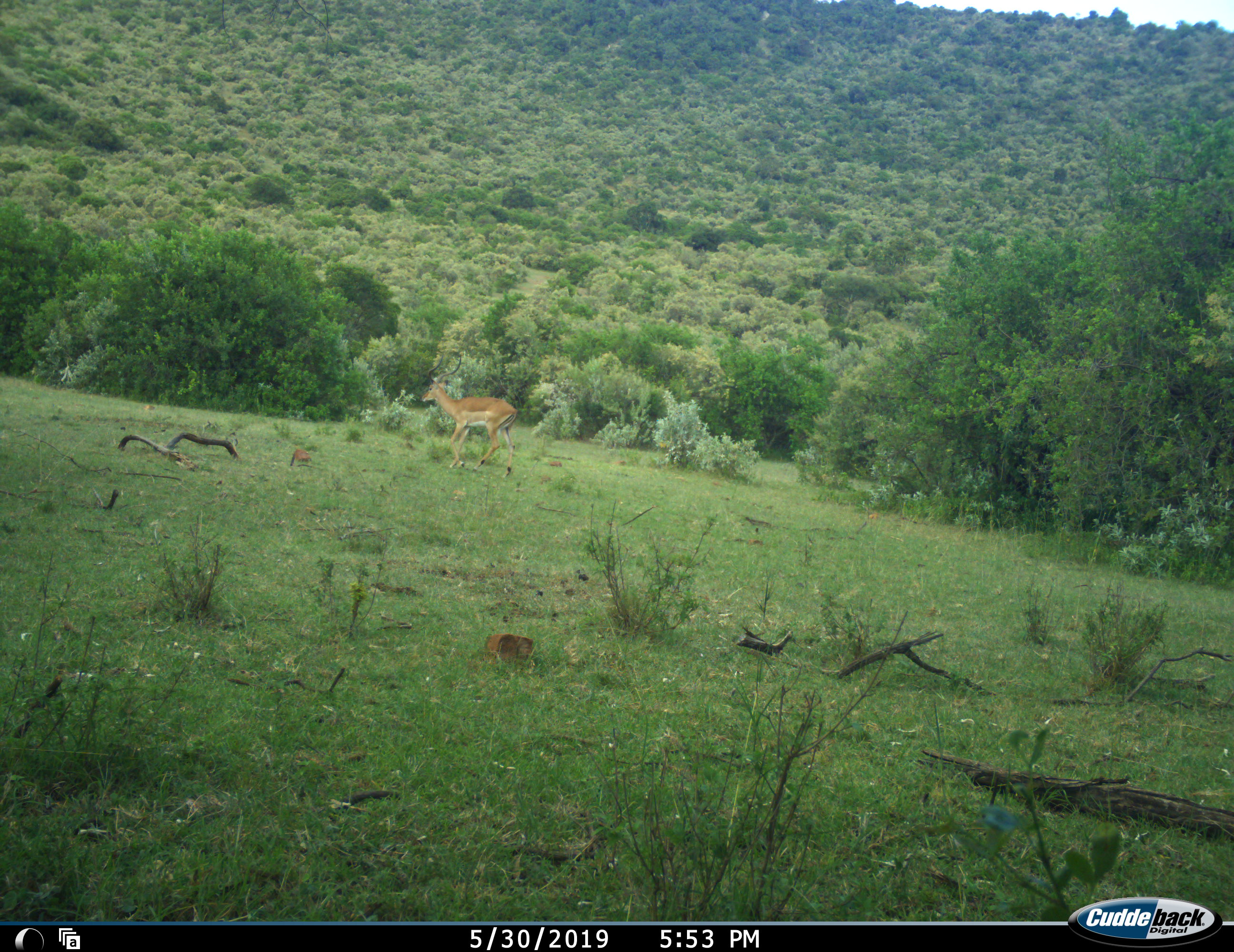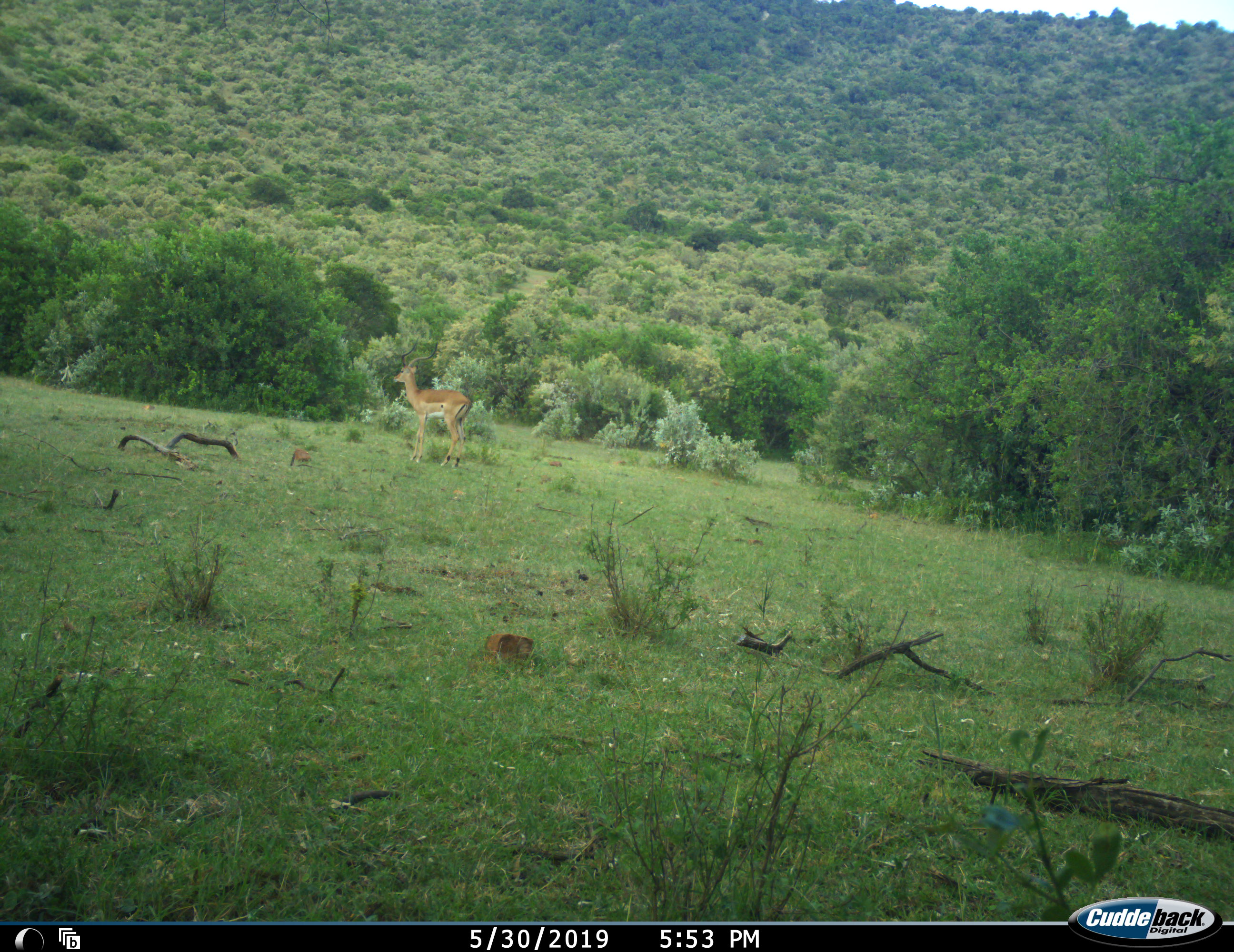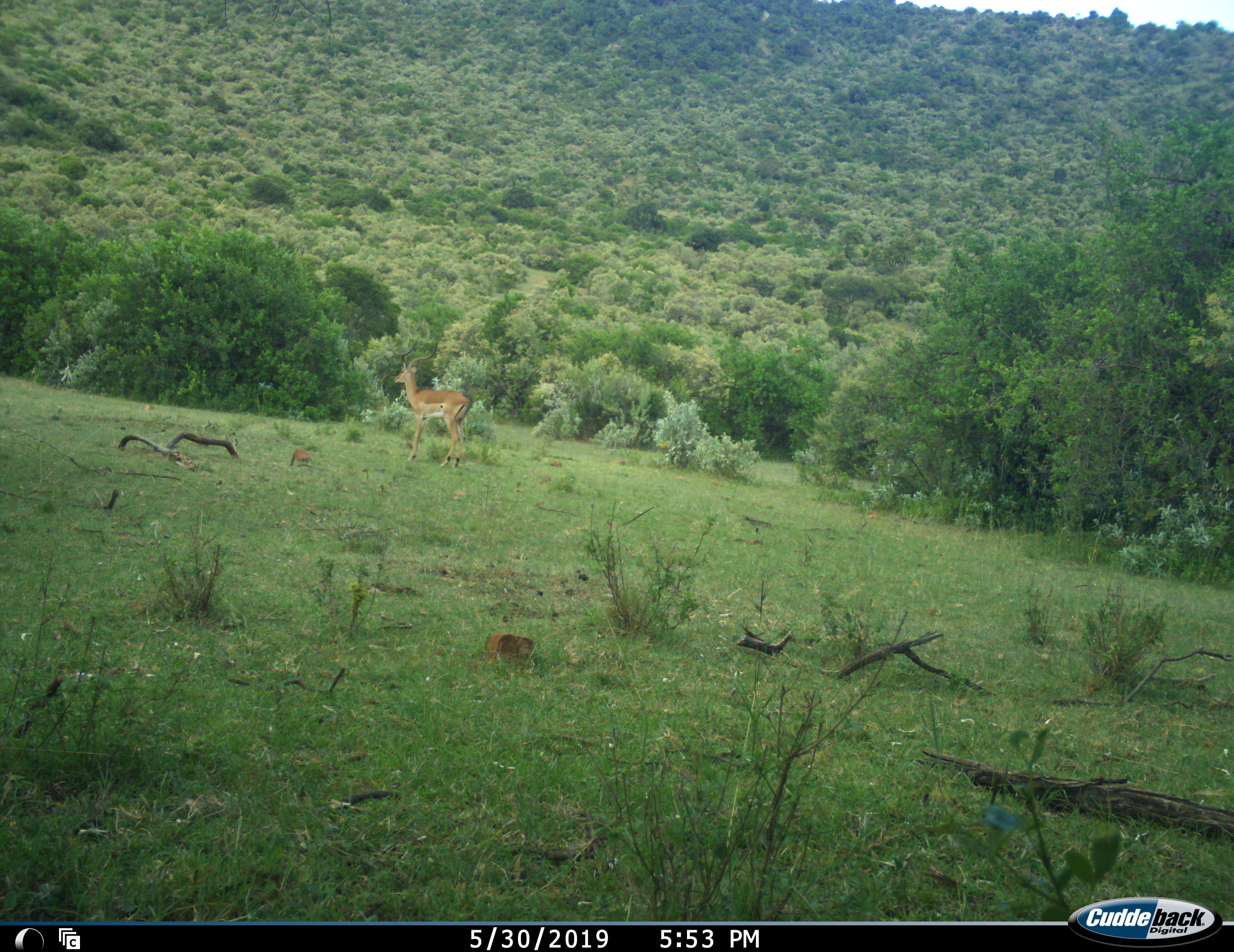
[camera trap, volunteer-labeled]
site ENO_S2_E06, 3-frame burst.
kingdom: Animalia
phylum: Chordata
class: Mammalia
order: Artiodactyla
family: Bovidae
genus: Aepyceros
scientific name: Aepyceros melampus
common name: impala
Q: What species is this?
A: Impala (Aepyceros melampus).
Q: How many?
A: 1.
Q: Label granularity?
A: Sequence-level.